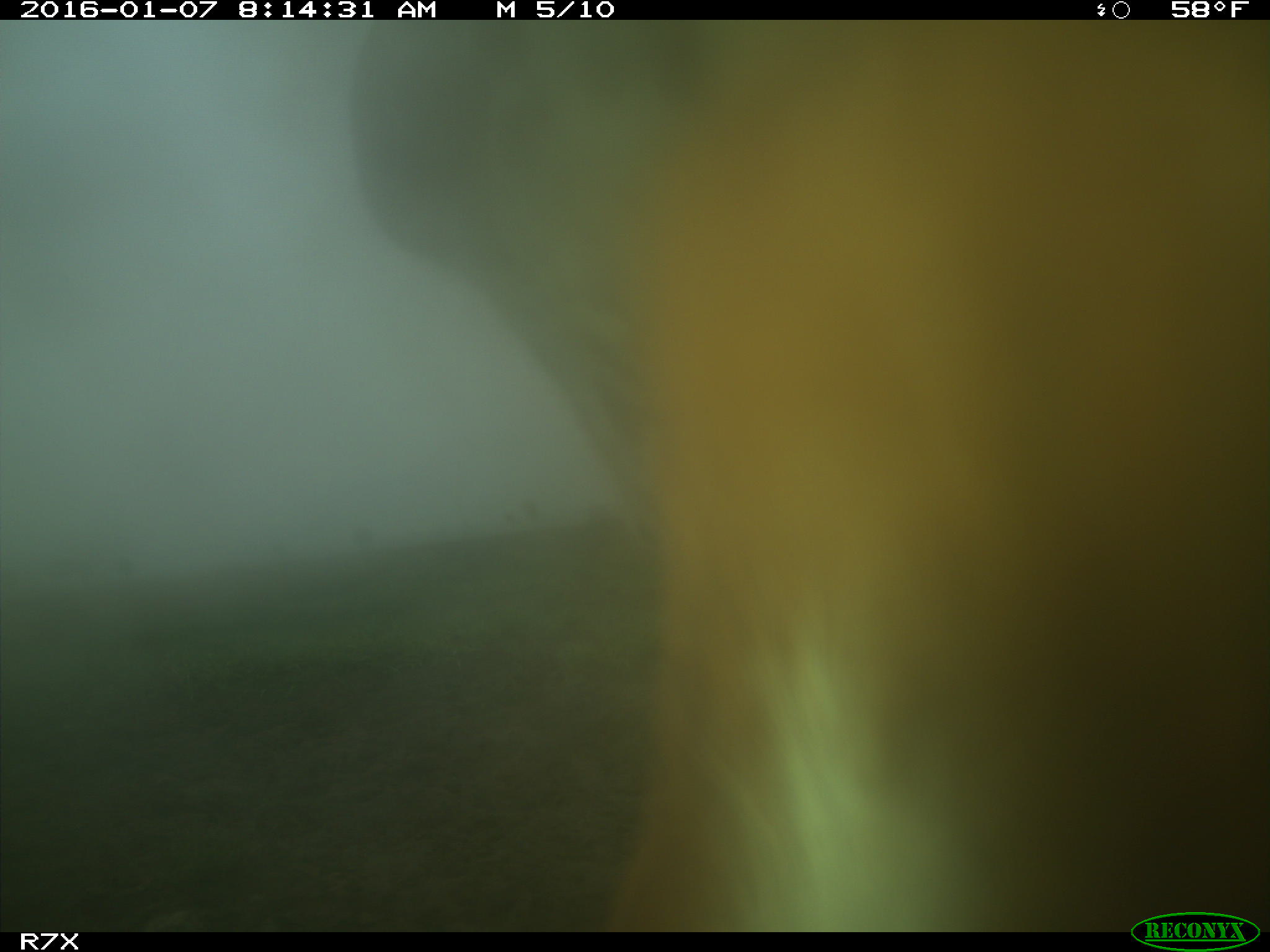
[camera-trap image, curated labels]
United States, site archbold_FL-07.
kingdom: Animalia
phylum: Chordata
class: Mammalia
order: Artiodactyla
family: Bovidae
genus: Bos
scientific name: Bos taurus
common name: domestic cow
Bos taurus (domestic cow).